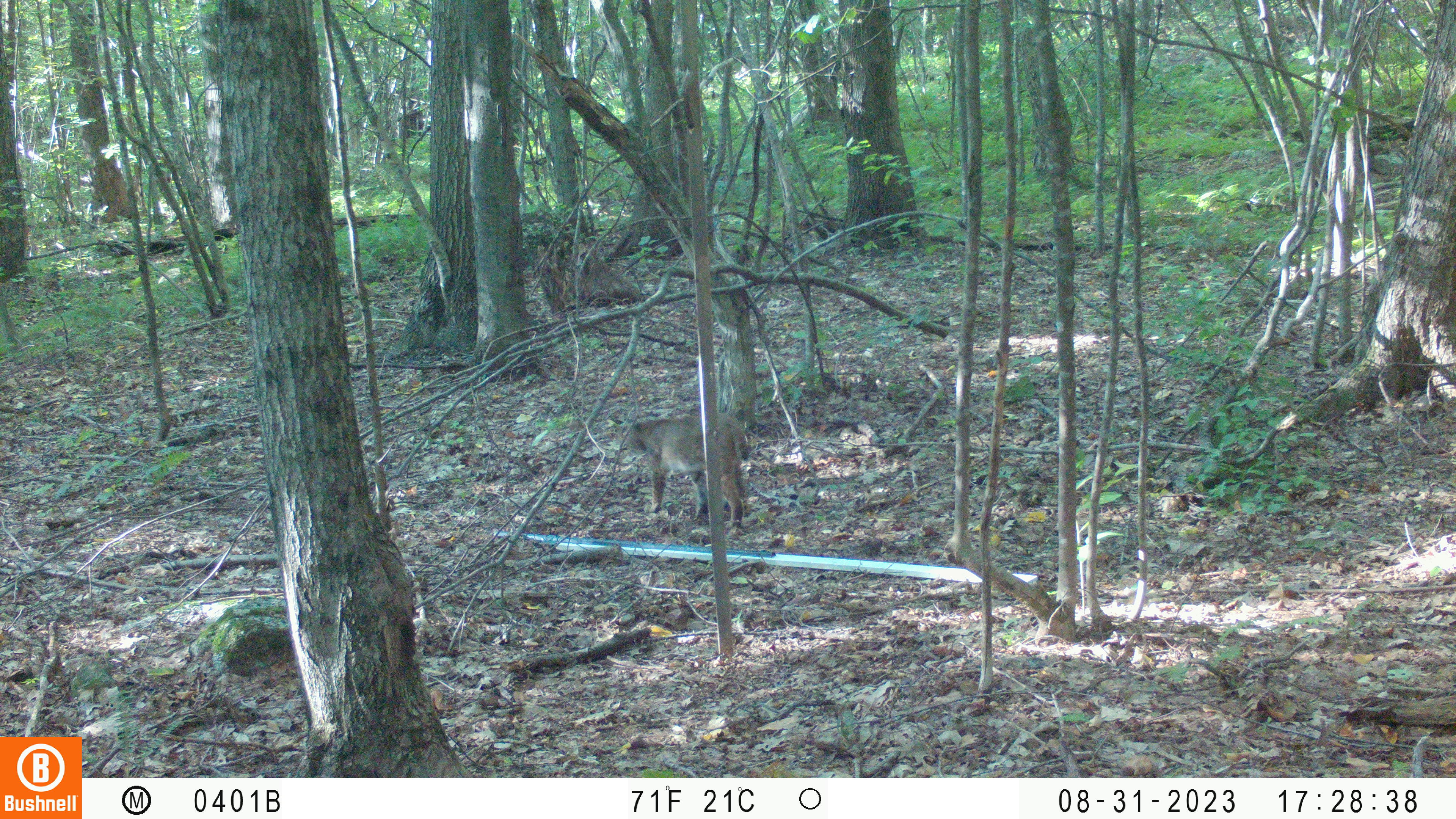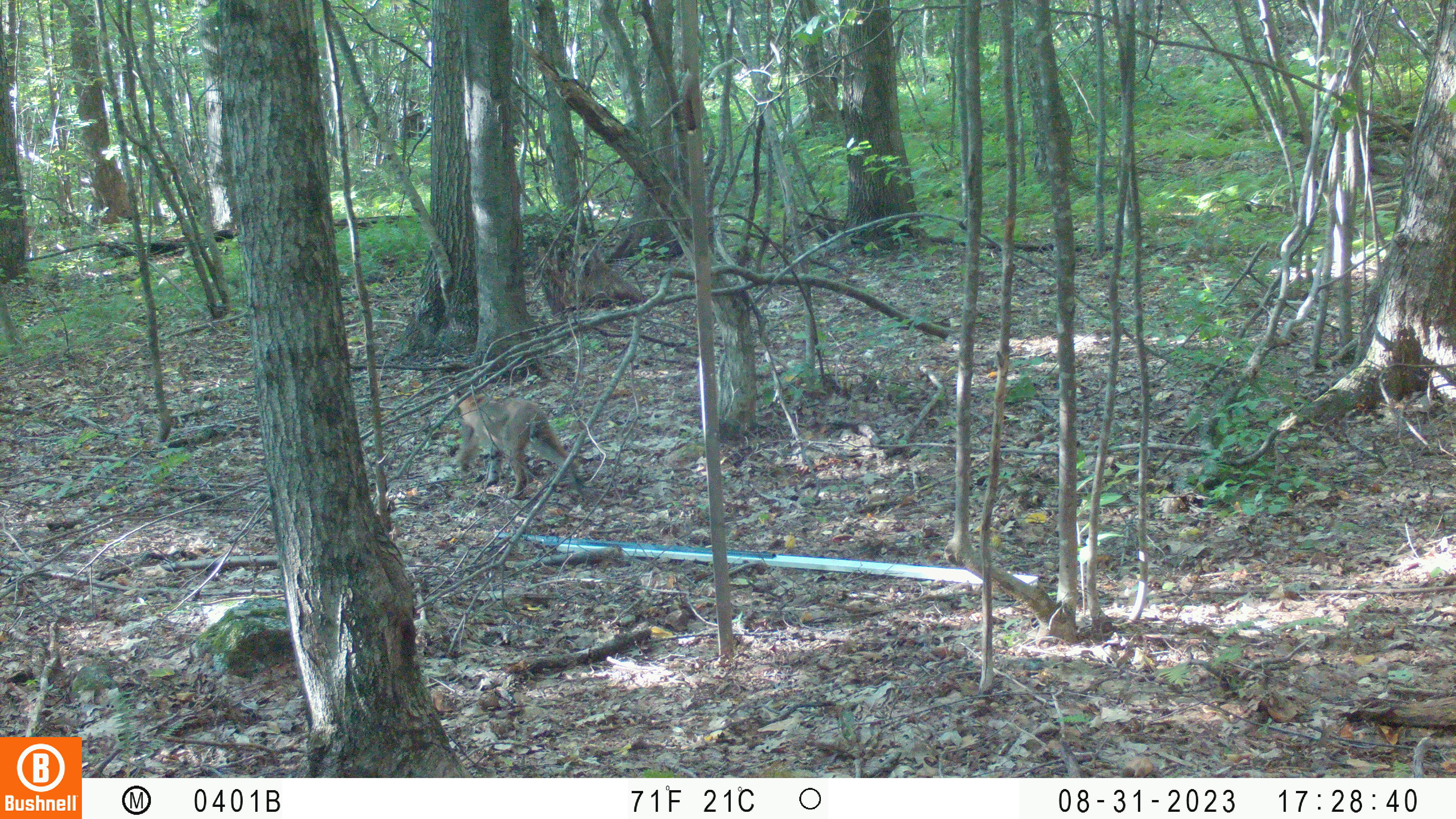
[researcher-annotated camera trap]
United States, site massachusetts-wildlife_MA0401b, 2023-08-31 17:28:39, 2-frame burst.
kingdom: Animalia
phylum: Chordata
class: Mammalia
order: Carnivora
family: Felidae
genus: Lynx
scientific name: Lynx rufus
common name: bobcat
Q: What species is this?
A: Bobcat (Lynx rufus).